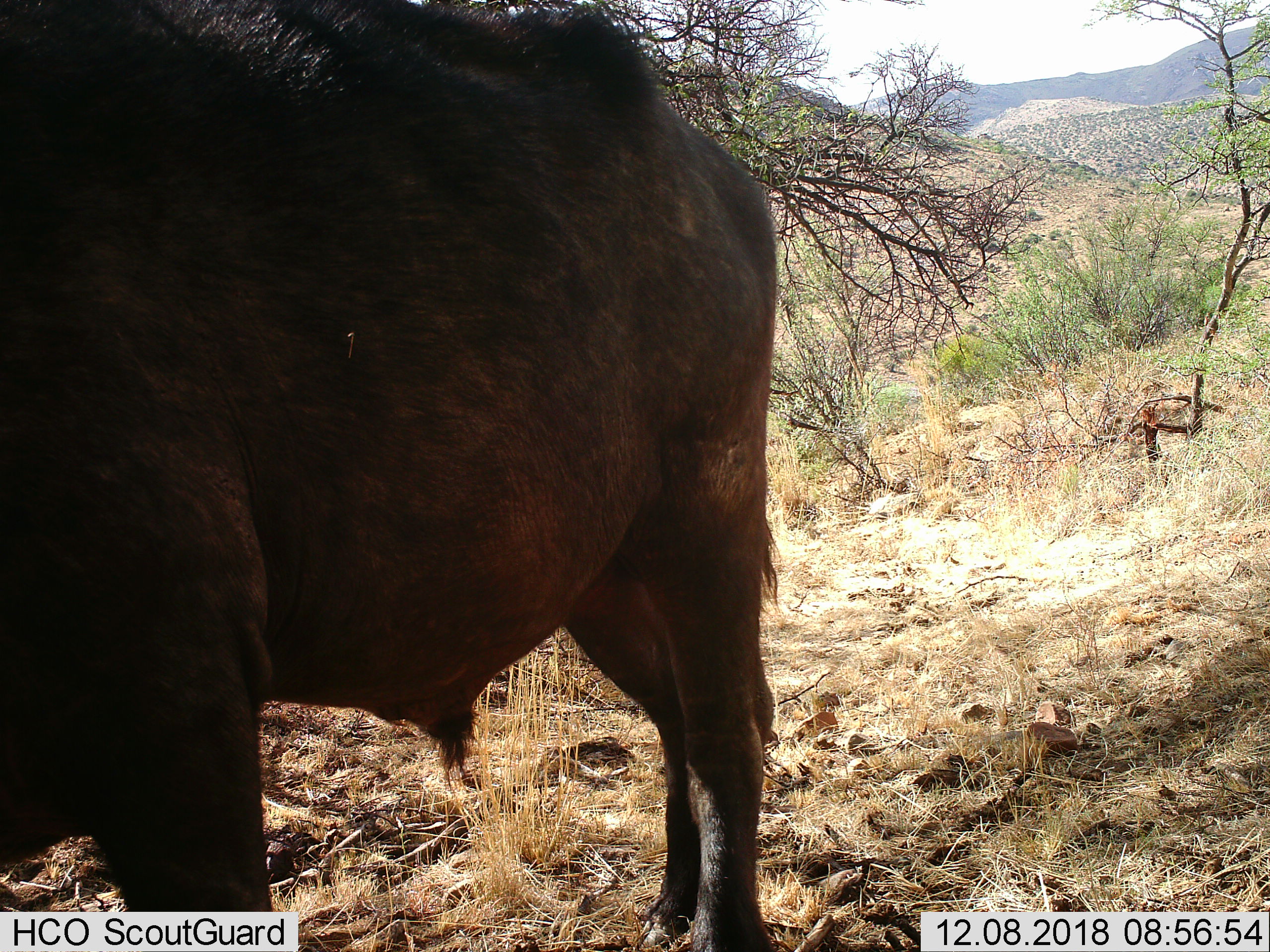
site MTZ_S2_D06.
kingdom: Animalia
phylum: Chordata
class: Mammalia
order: Artiodactyla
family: Bovidae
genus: Syncerus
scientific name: Syncerus caffer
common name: african buffalo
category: buffalo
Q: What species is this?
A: Buffalo (african buffalo) (Syncerus caffer).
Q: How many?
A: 1.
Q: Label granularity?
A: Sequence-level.